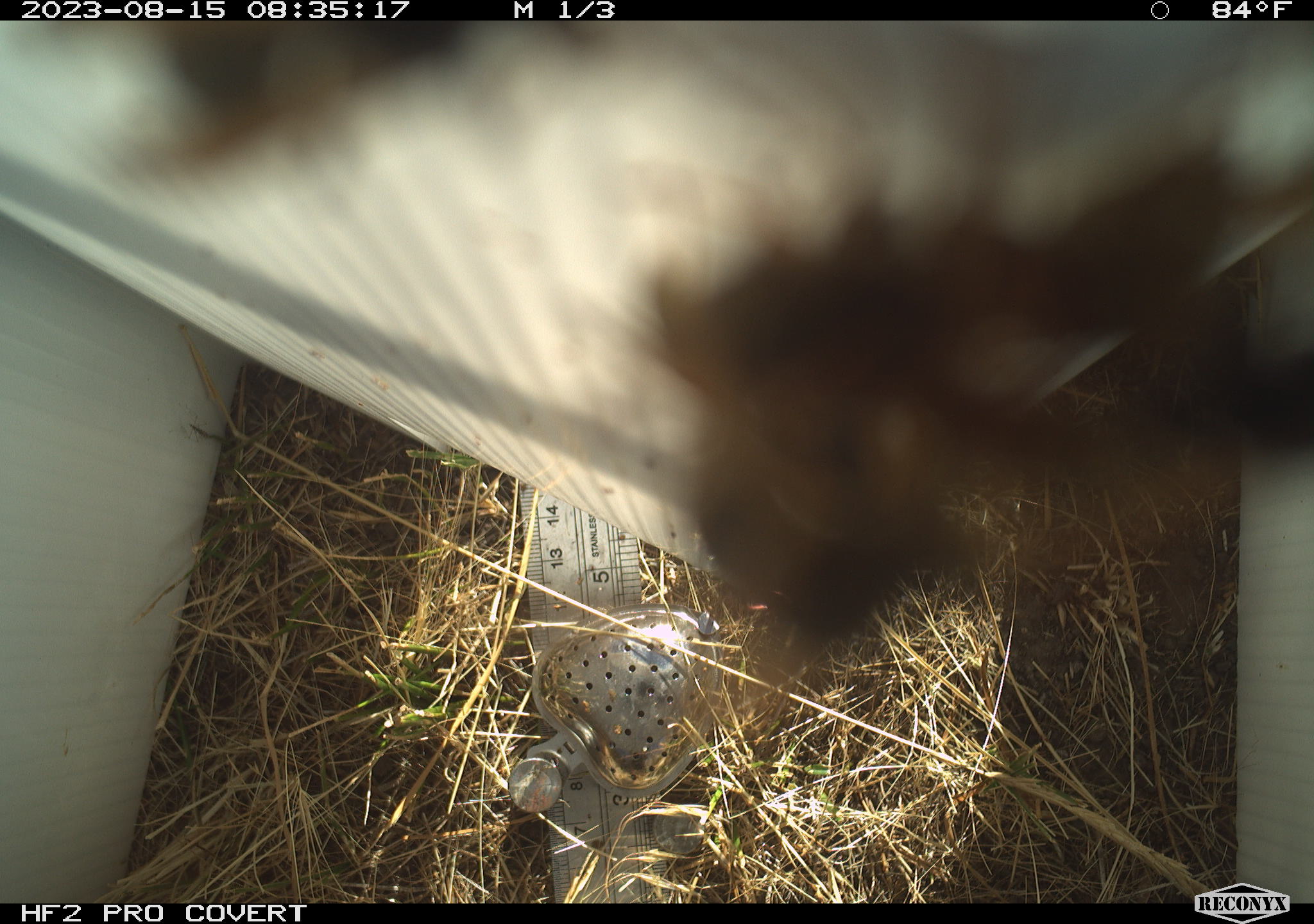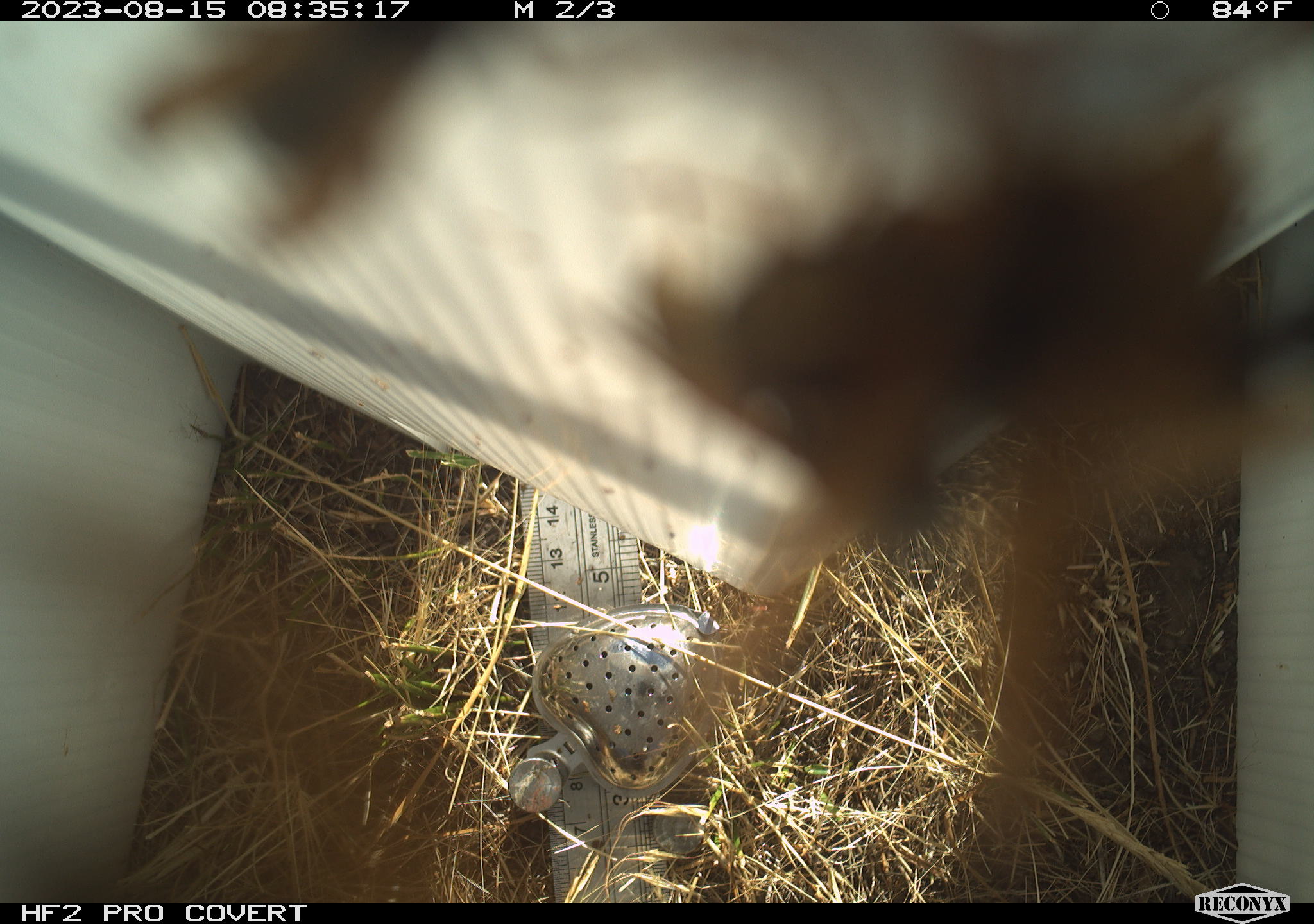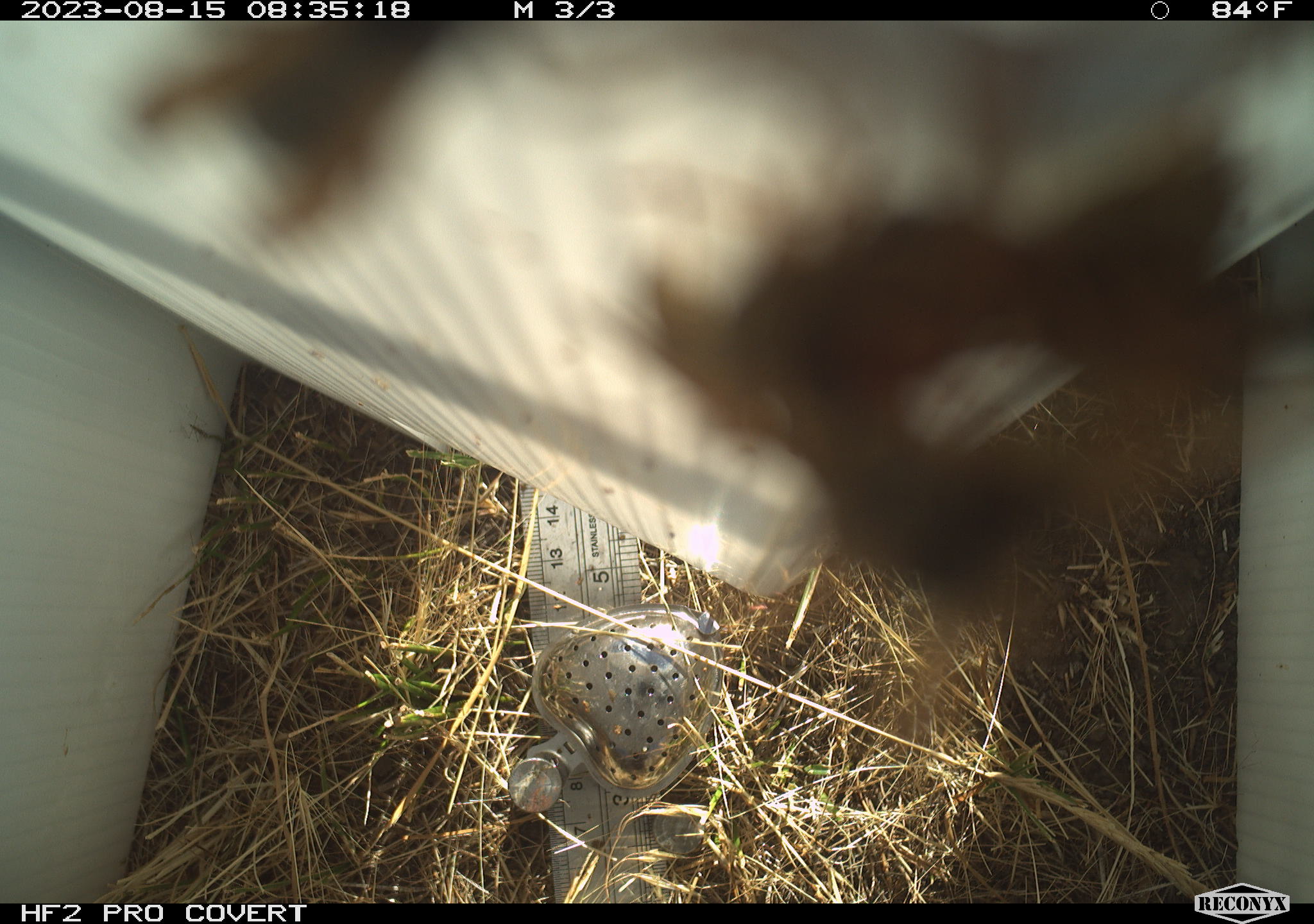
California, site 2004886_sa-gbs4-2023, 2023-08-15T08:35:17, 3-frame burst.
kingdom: Animalia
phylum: Arthropoda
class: Insecta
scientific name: Insecta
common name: insect